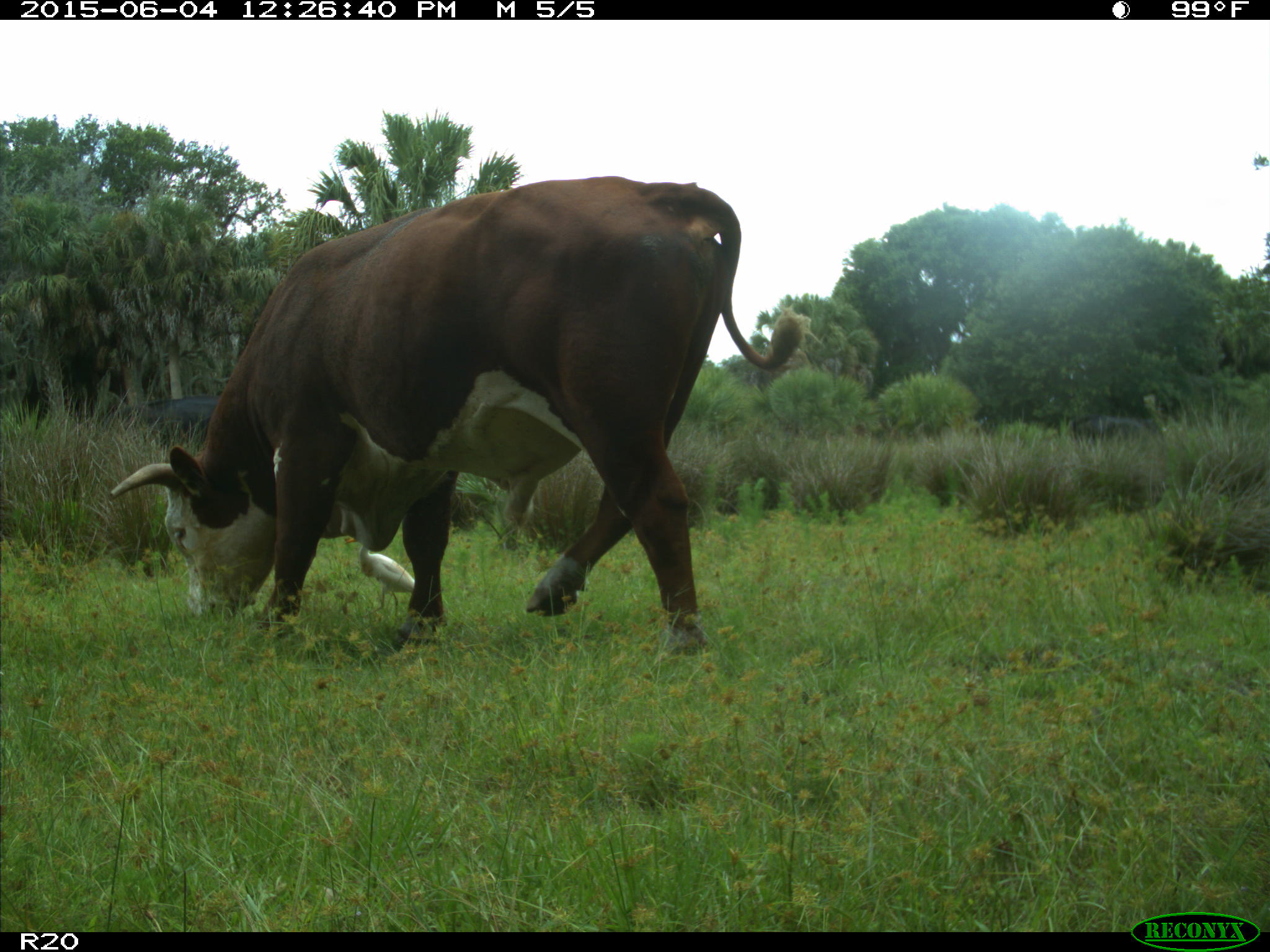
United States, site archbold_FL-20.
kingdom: Animalia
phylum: Chordata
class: Mammalia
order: Artiodactyla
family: Bovidae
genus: Bos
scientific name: Bos taurus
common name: domestic cow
Bos taurus (domestic cow).